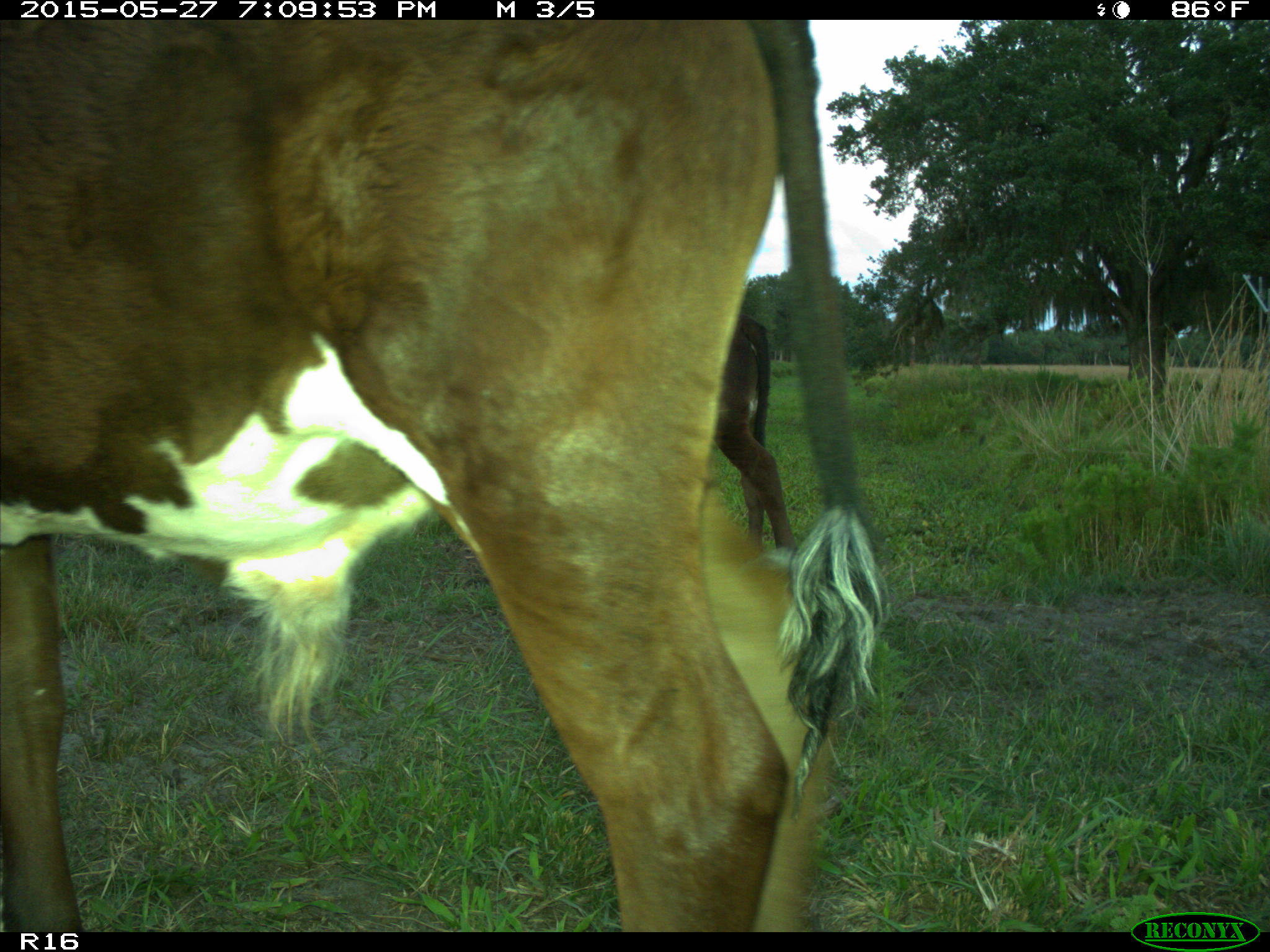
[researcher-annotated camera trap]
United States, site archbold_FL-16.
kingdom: Animalia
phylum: Chordata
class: Mammalia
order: Artiodactyla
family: Bovidae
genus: Bos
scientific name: Bos taurus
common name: domestic cow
Bos taurus (domestic cow).